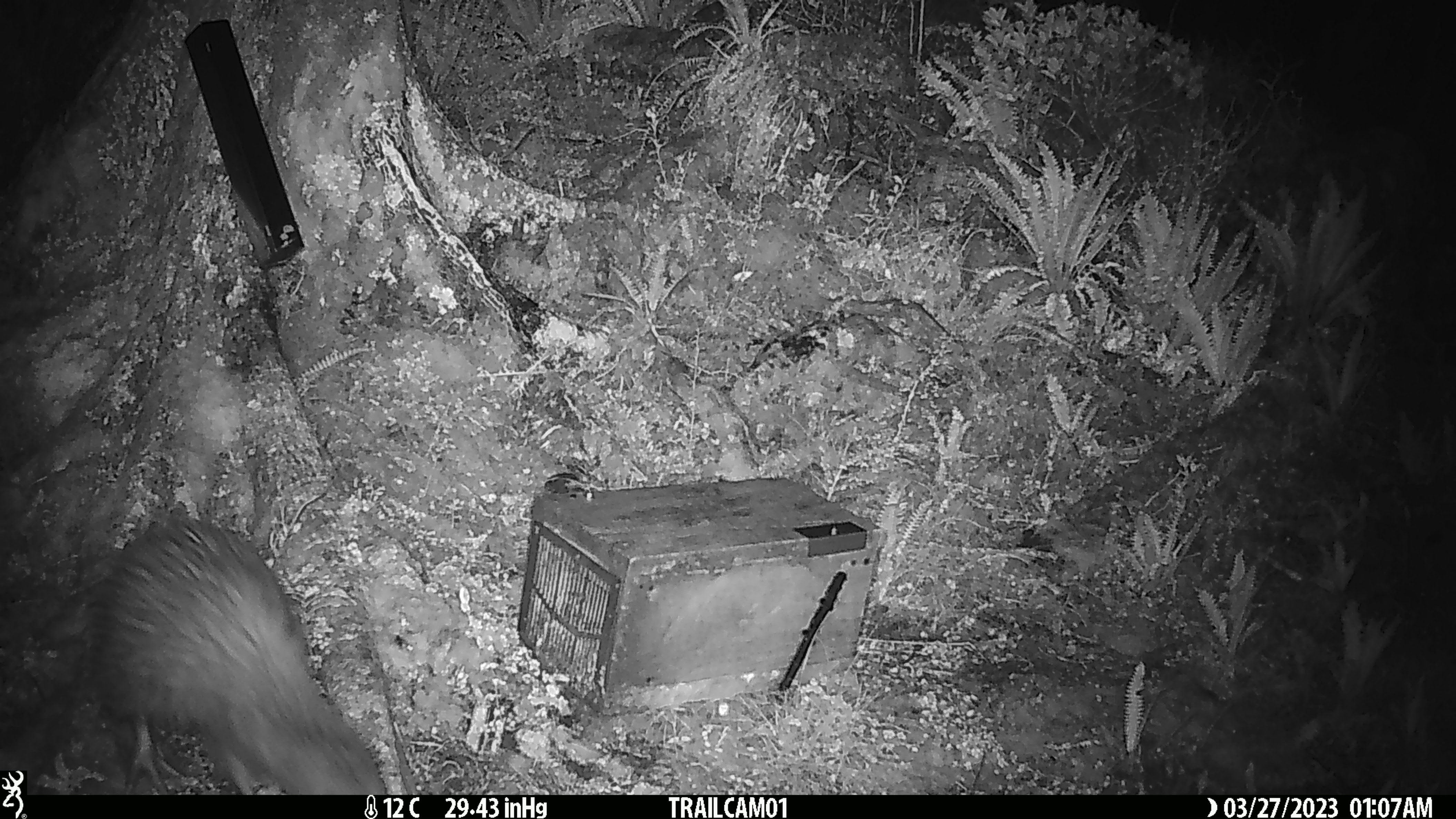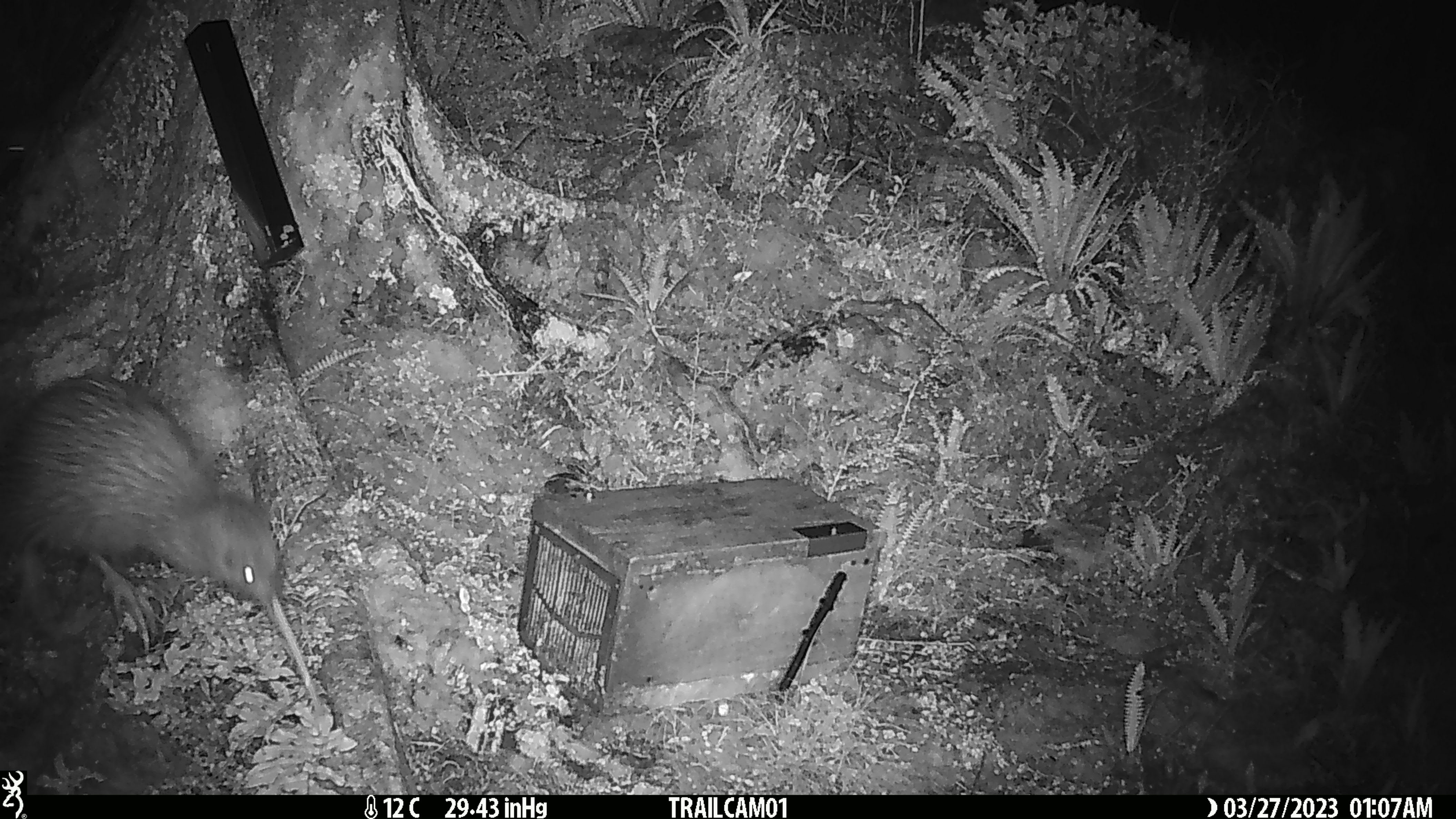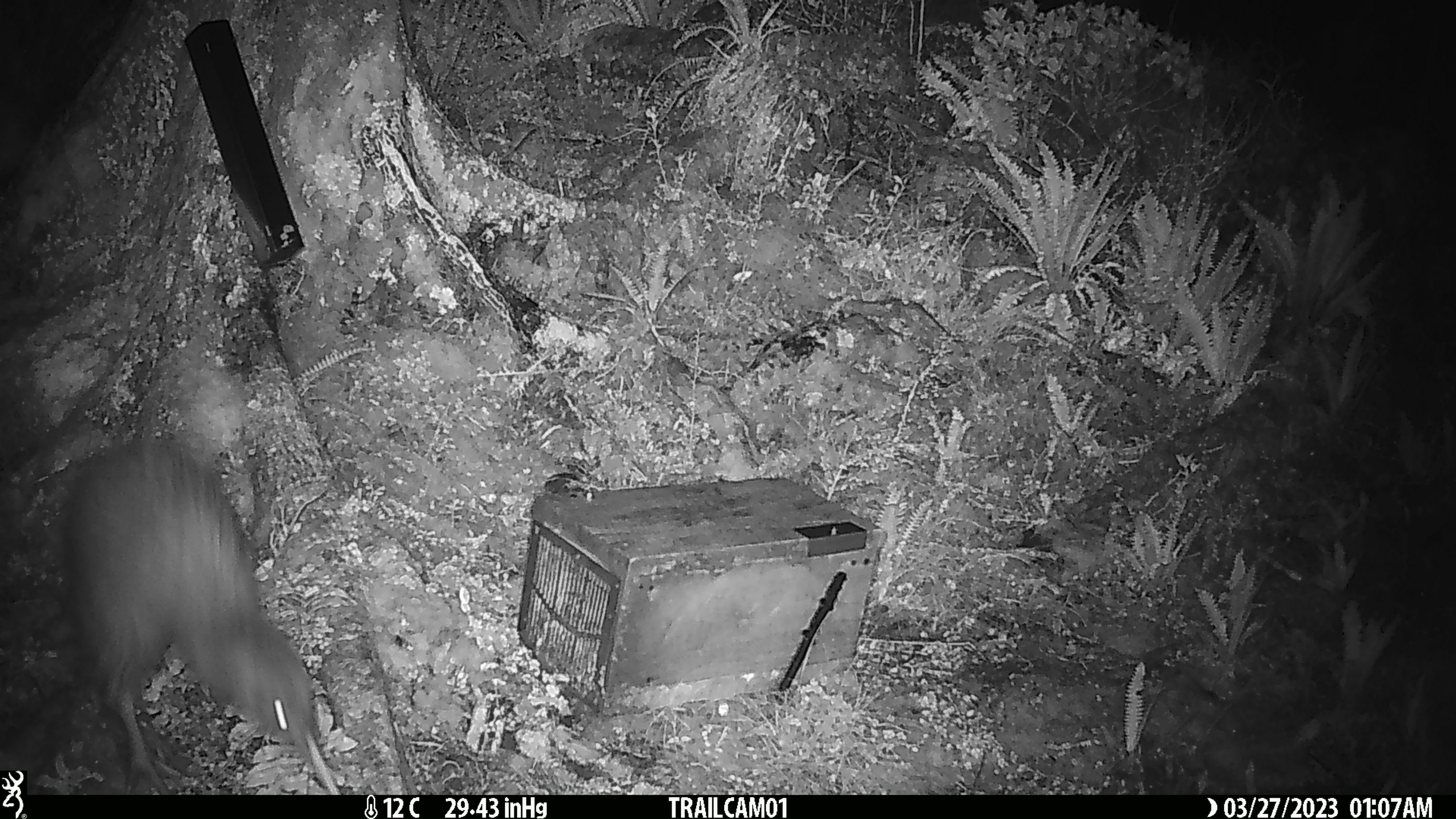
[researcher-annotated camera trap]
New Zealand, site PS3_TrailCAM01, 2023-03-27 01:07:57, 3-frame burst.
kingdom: Animalia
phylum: Chordata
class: Aves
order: Apterygiformes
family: Apterygidae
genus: Apteryx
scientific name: Apteryx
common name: kiwi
Kiwi (Apteryx).